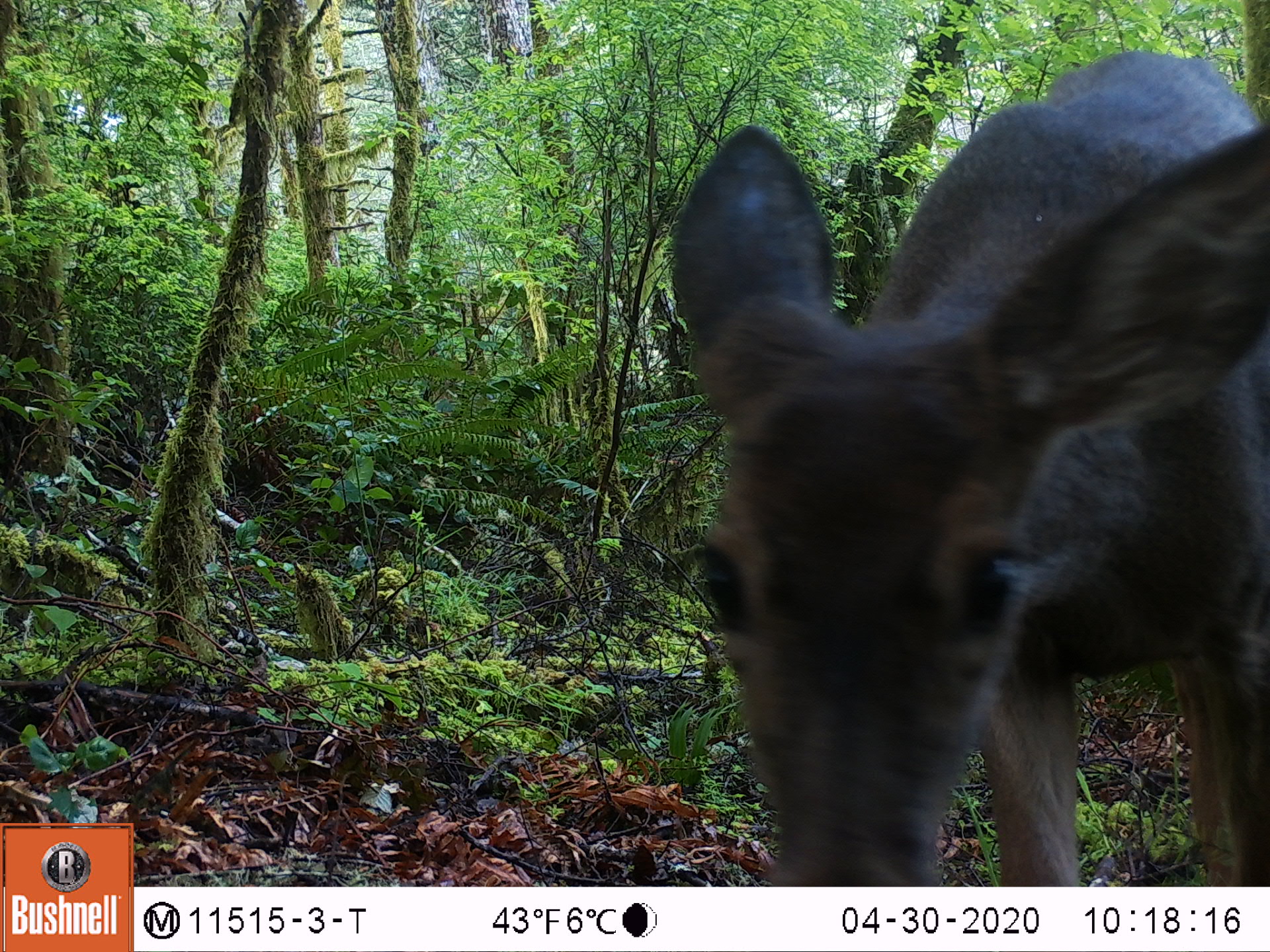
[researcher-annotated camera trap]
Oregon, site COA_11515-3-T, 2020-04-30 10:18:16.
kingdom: Animalia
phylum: Chordata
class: Mammalia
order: Artiodactyla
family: Cervidae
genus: Odocoileus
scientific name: Odocoileus hemionus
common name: black-tailed deer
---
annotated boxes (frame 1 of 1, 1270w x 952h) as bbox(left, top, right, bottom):
black-tailed deer: bbox(658, 18, 1266, 878)